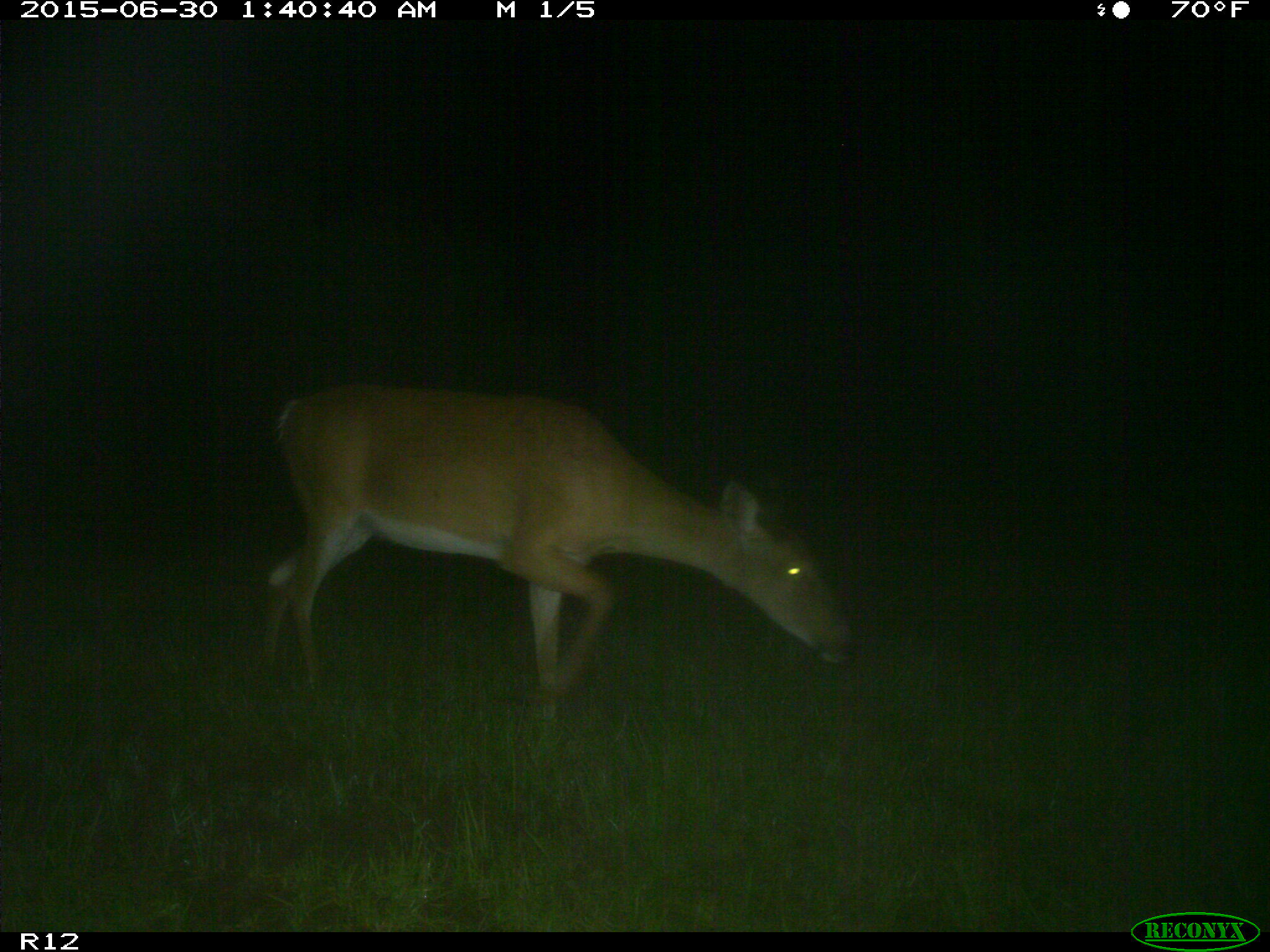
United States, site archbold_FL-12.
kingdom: Animalia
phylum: Chordata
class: Mammalia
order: Artiodactyla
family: Cervidae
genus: Odocoileus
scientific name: Odocoileus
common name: deer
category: unidentified deer